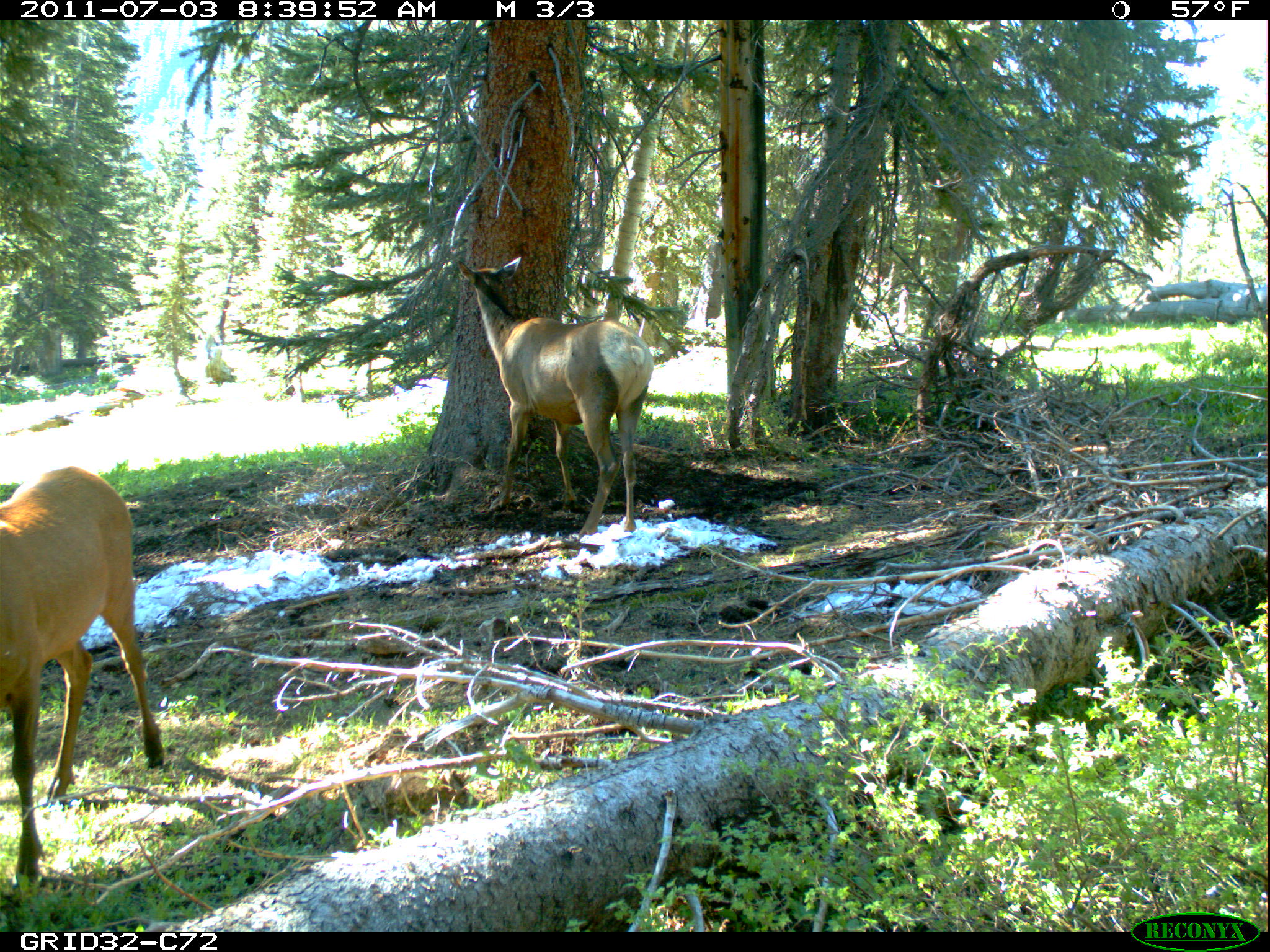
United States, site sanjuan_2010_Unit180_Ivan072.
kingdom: Animalia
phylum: Chordata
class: Mammalia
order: Artiodactyla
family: Cervidae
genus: Cervus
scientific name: Cervus elaphus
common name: red deer